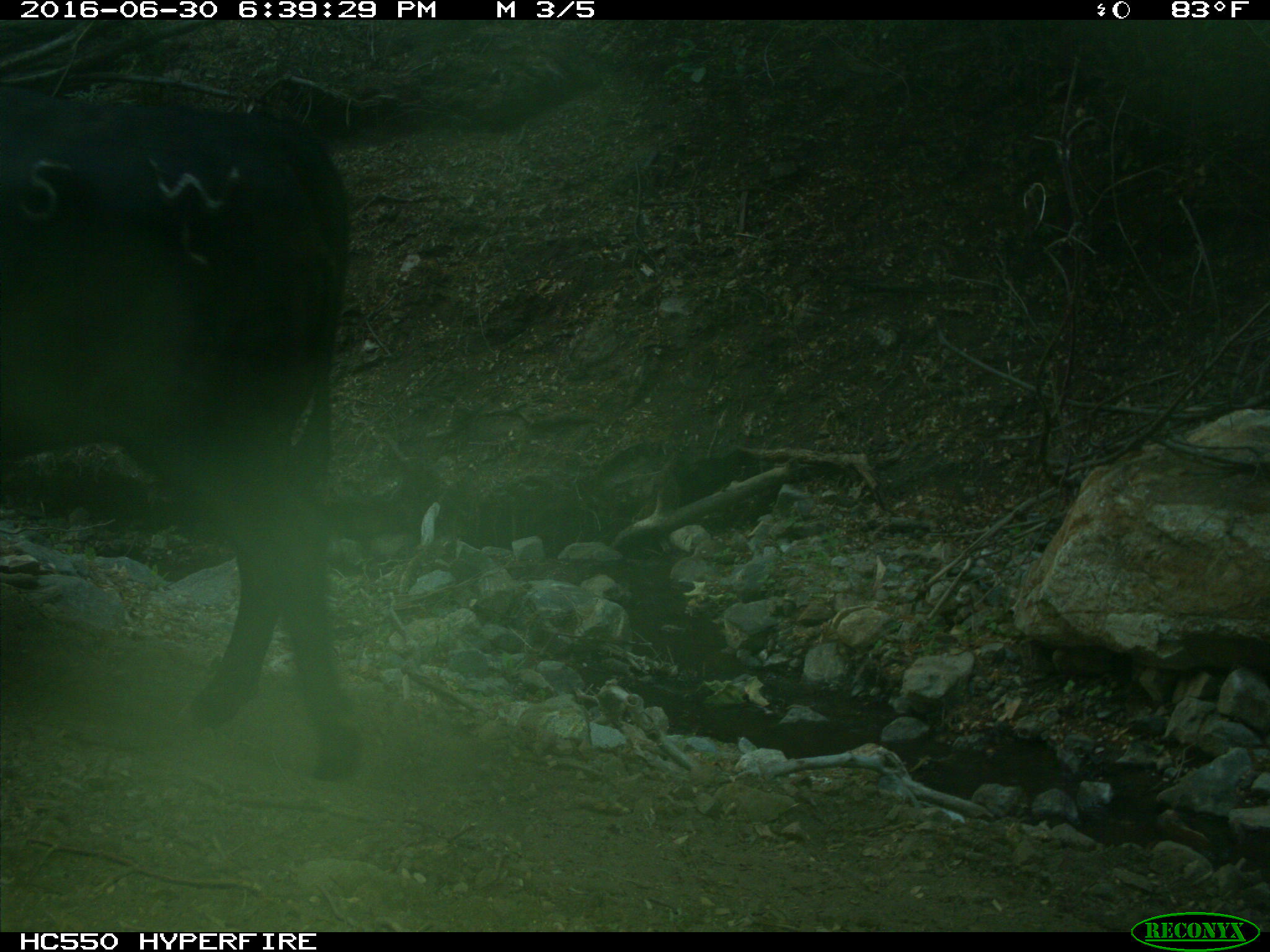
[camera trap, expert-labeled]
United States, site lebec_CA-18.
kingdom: Animalia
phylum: Chordata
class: Mammalia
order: Artiodactyla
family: Bovidae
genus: Bos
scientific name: Bos taurus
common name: domestic cow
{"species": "Bos taurus (domestic cow)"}